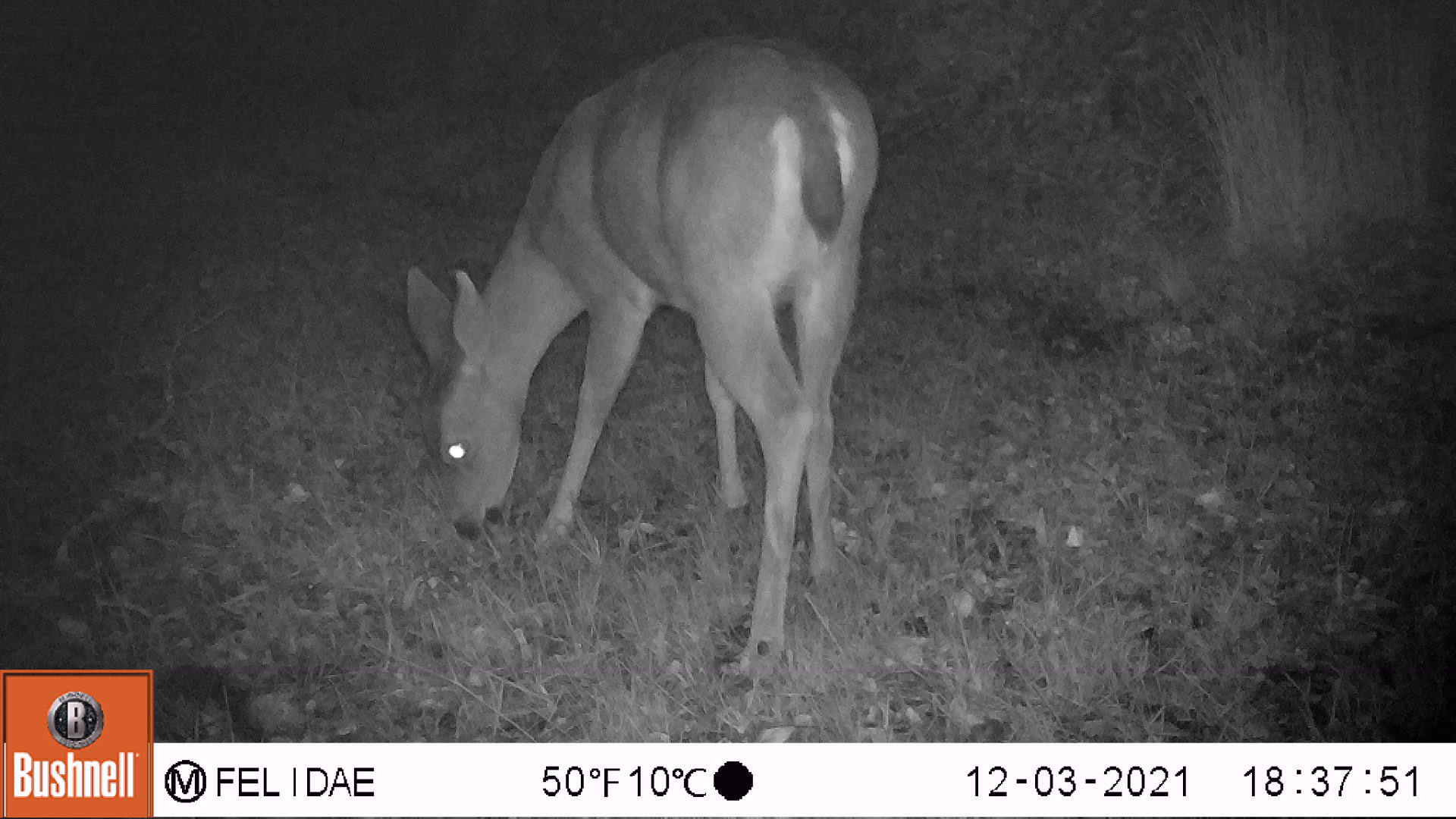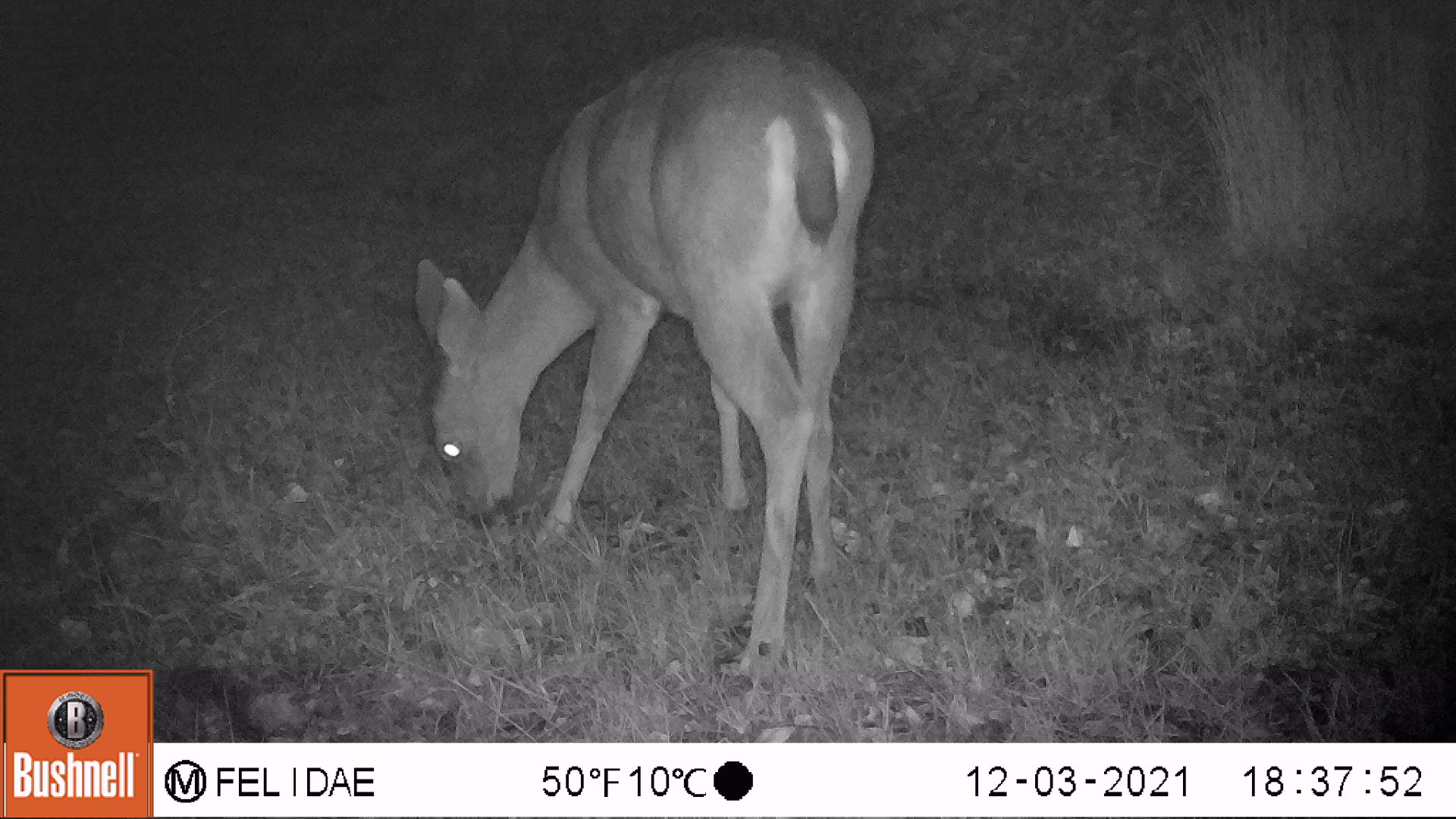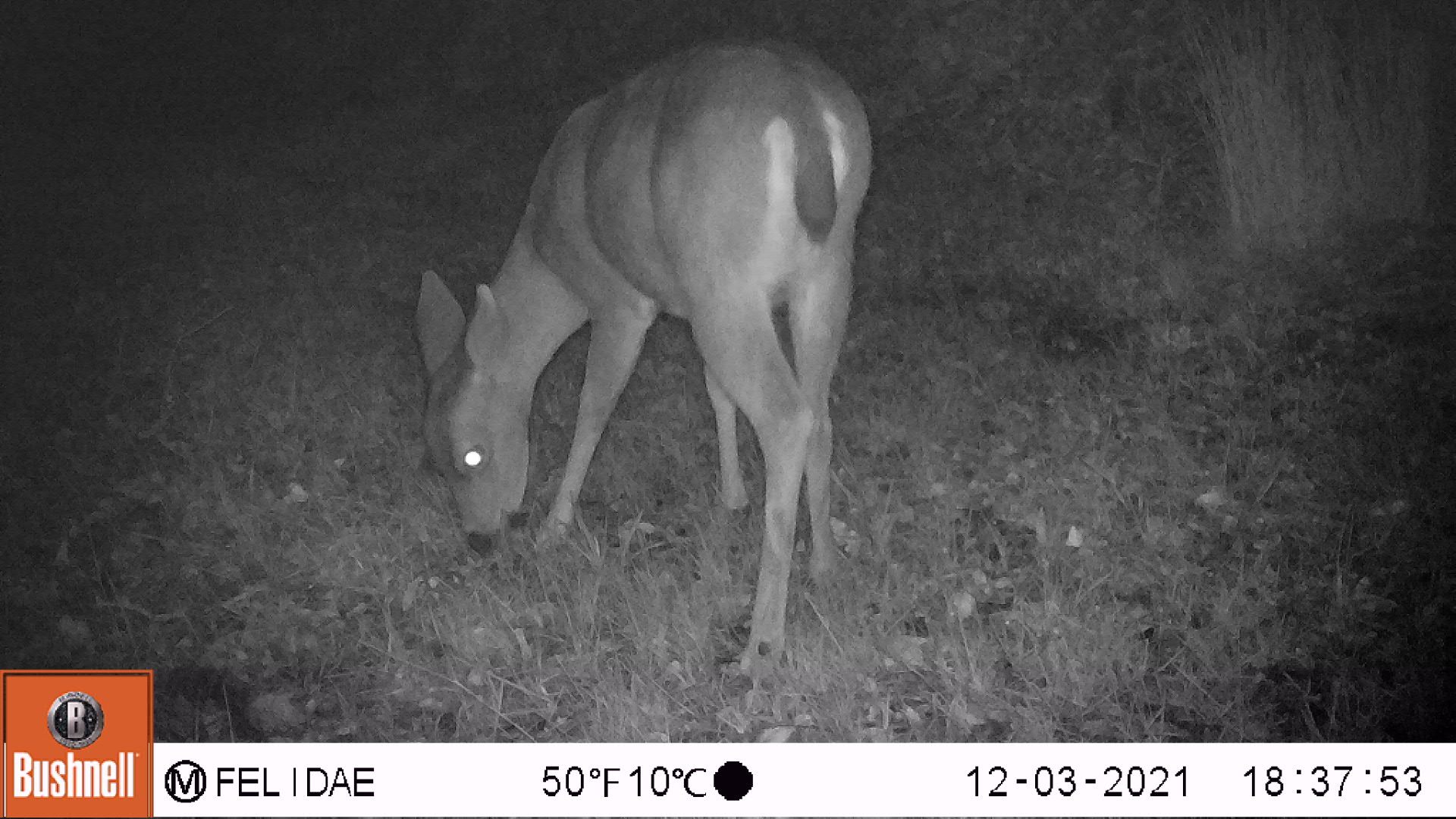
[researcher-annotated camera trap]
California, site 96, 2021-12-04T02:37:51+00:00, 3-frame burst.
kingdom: Animalia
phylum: Chordata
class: Mammalia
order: Artiodactyla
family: Cervidae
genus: Odocoileus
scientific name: Odocoileus hemionus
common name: mule deer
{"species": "mule deer (Odocoileus hemionus)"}